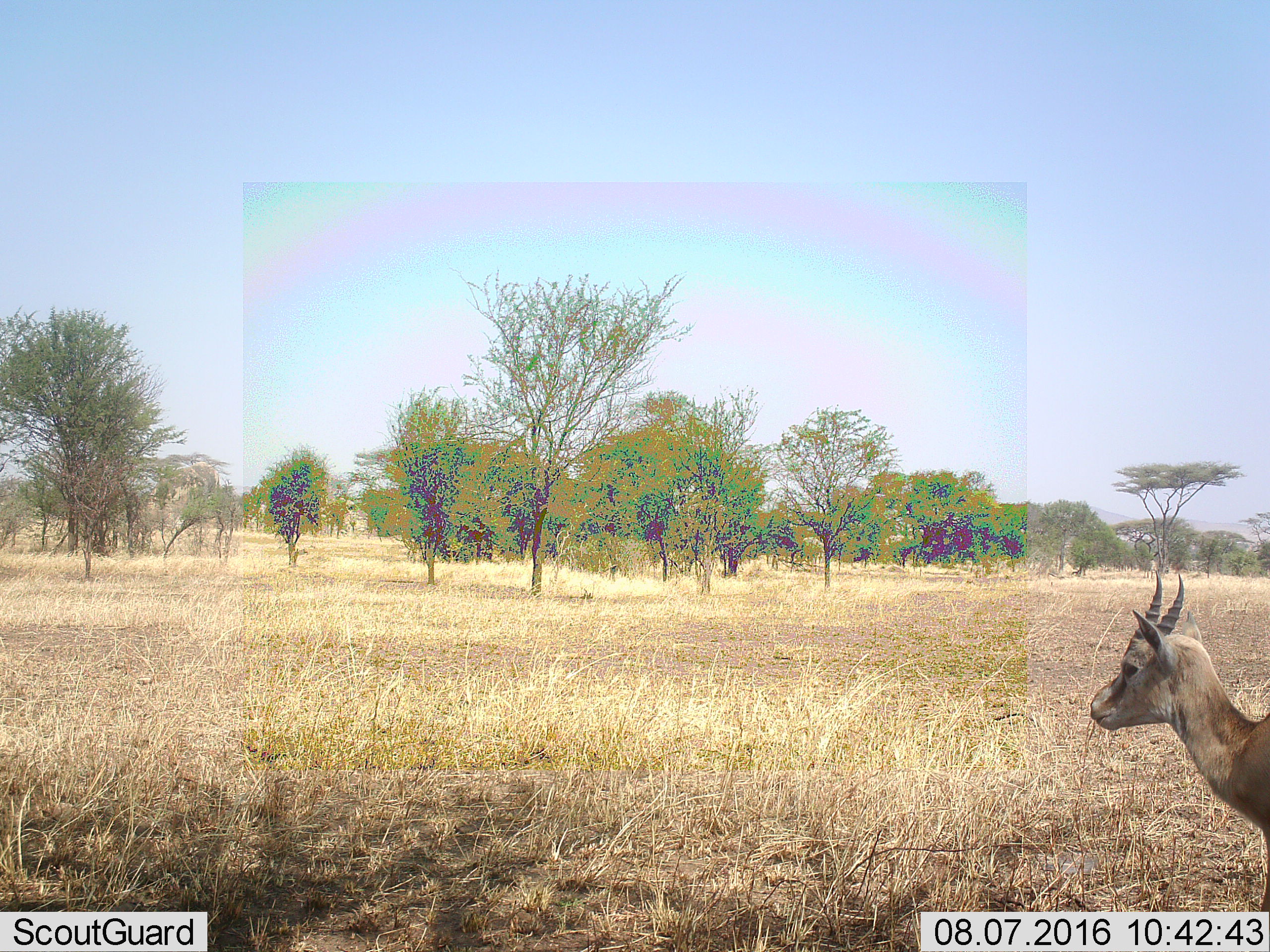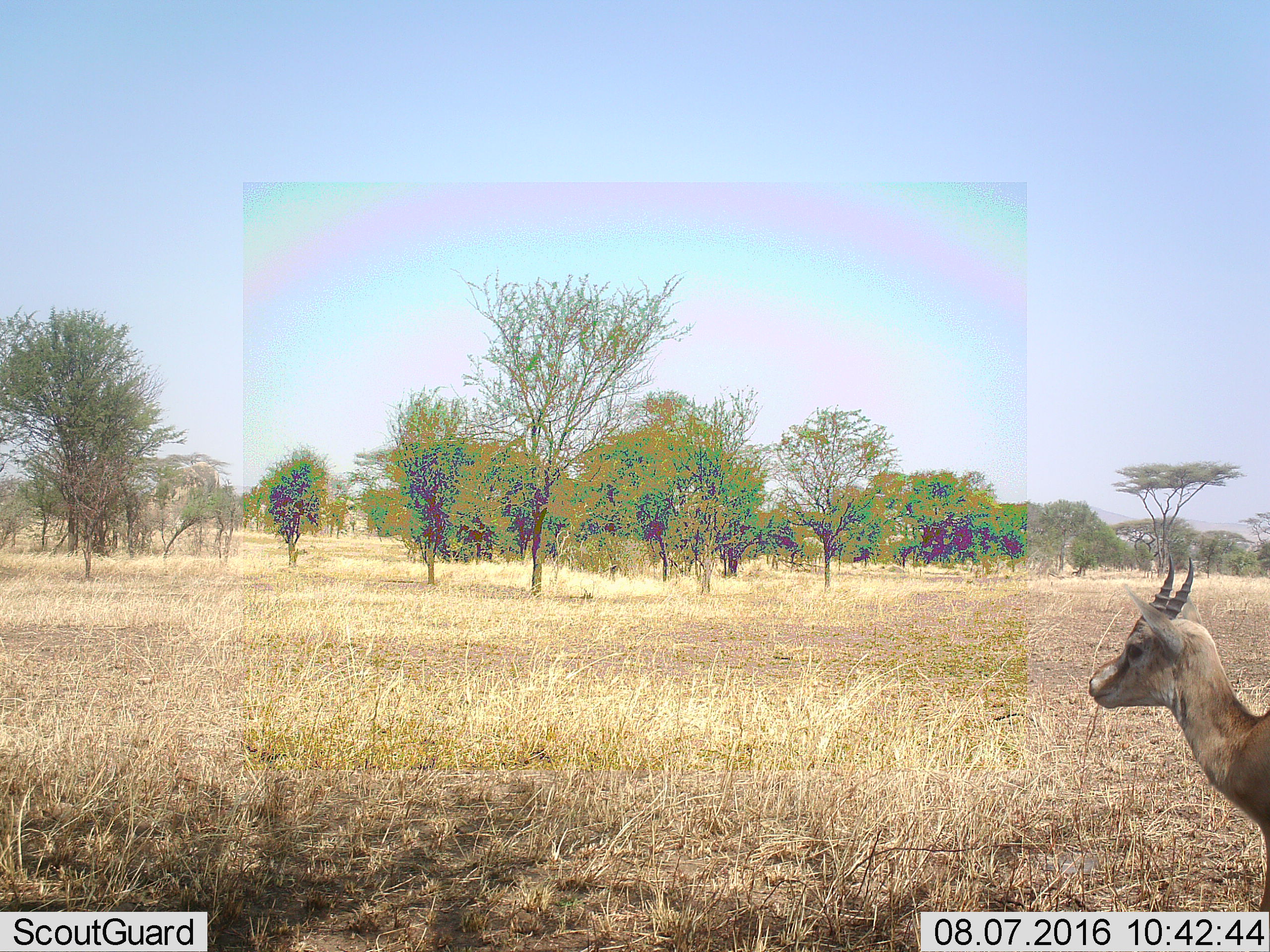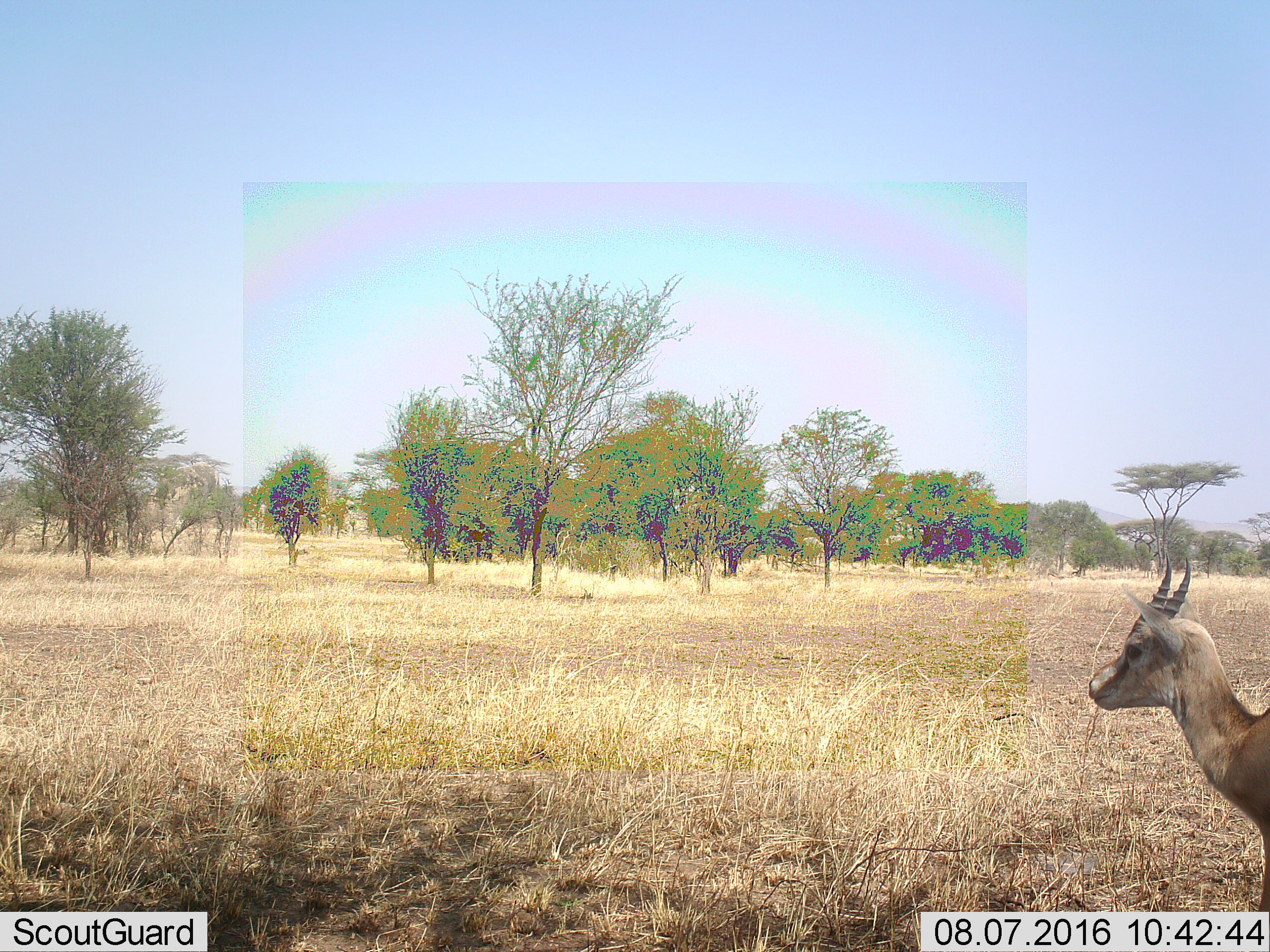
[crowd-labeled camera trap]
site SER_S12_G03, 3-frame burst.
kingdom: Animalia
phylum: Chordata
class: Mammalia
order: Artiodactyla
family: Bovidae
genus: Eudorcas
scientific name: Eudorcas thomsonii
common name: thomson's gazelle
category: gazellethomsons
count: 1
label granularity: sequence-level